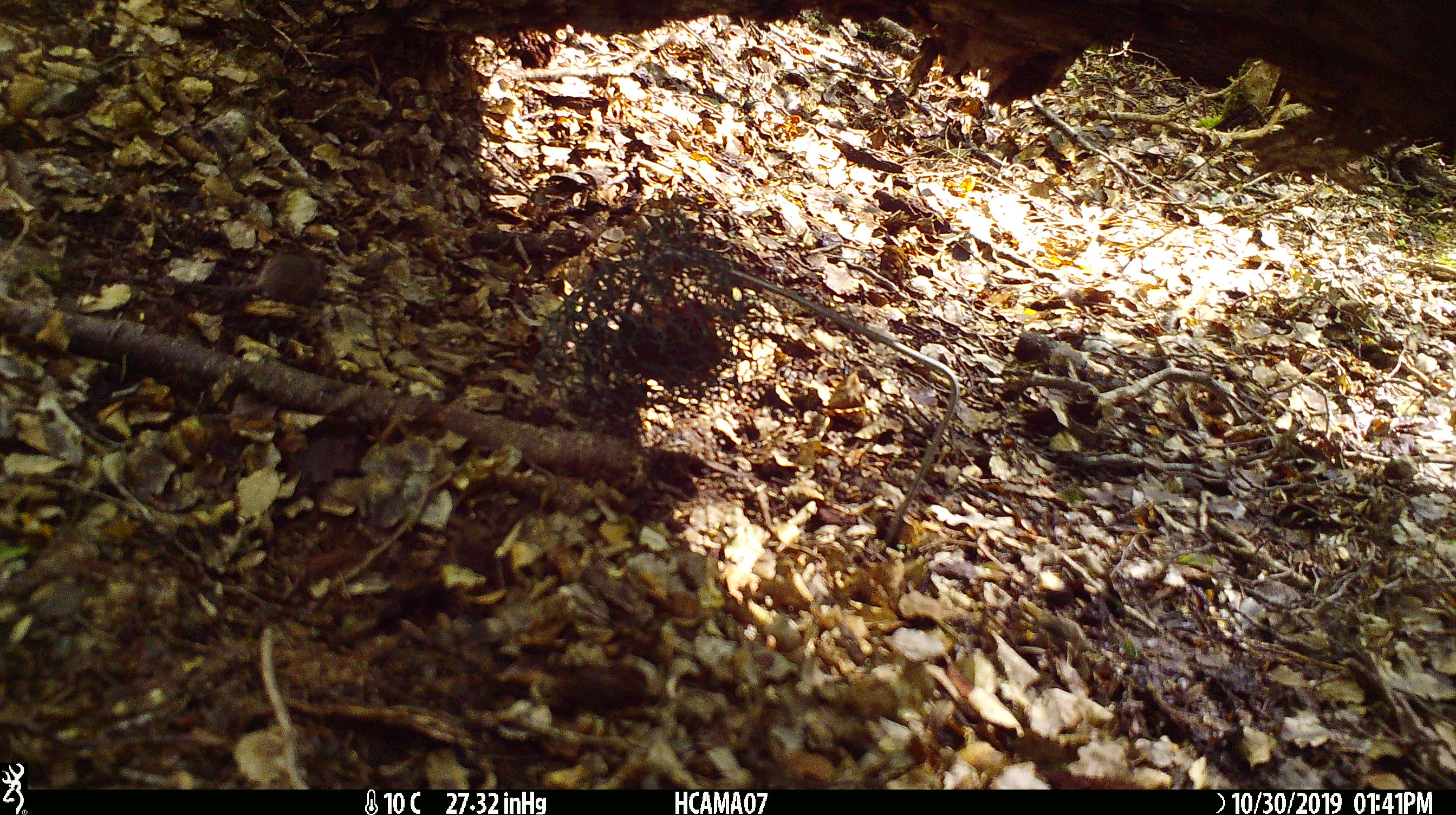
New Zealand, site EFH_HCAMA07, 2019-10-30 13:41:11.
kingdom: Animalia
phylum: Chordata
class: Mammalia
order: Rodentia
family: Muridae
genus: Mus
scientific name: Mus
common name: mouse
Mouse (Mus).